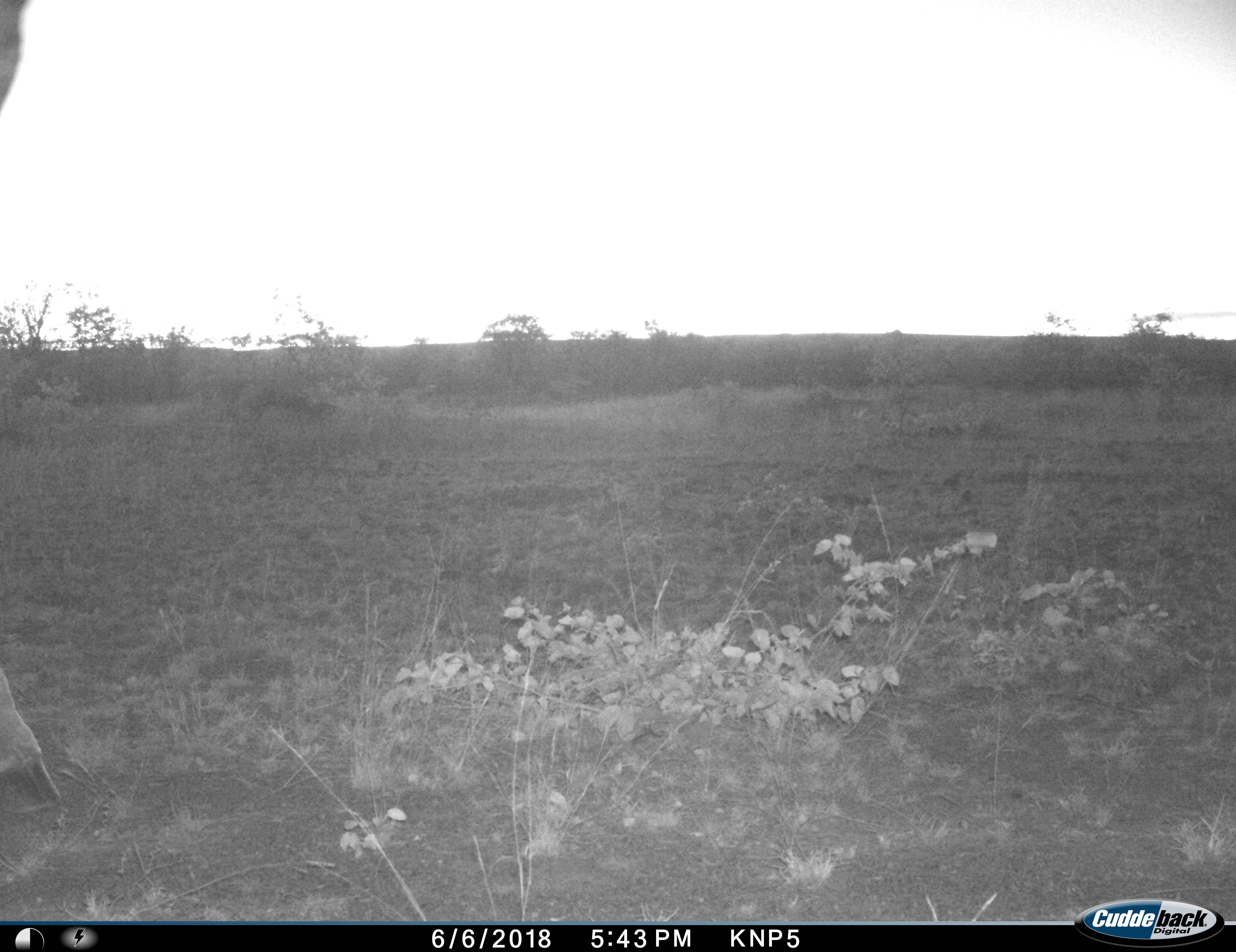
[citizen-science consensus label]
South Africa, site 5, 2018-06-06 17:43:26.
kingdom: Animalia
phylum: Chordata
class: Mammalia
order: Artiodactyla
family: Giraffidae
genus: Giraffa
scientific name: Giraffa camelopardalis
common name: giraffe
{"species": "giraffe (Giraffa camelopardalis)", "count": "1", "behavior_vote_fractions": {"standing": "40%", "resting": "0%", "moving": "60%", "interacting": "0%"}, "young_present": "0%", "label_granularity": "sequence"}